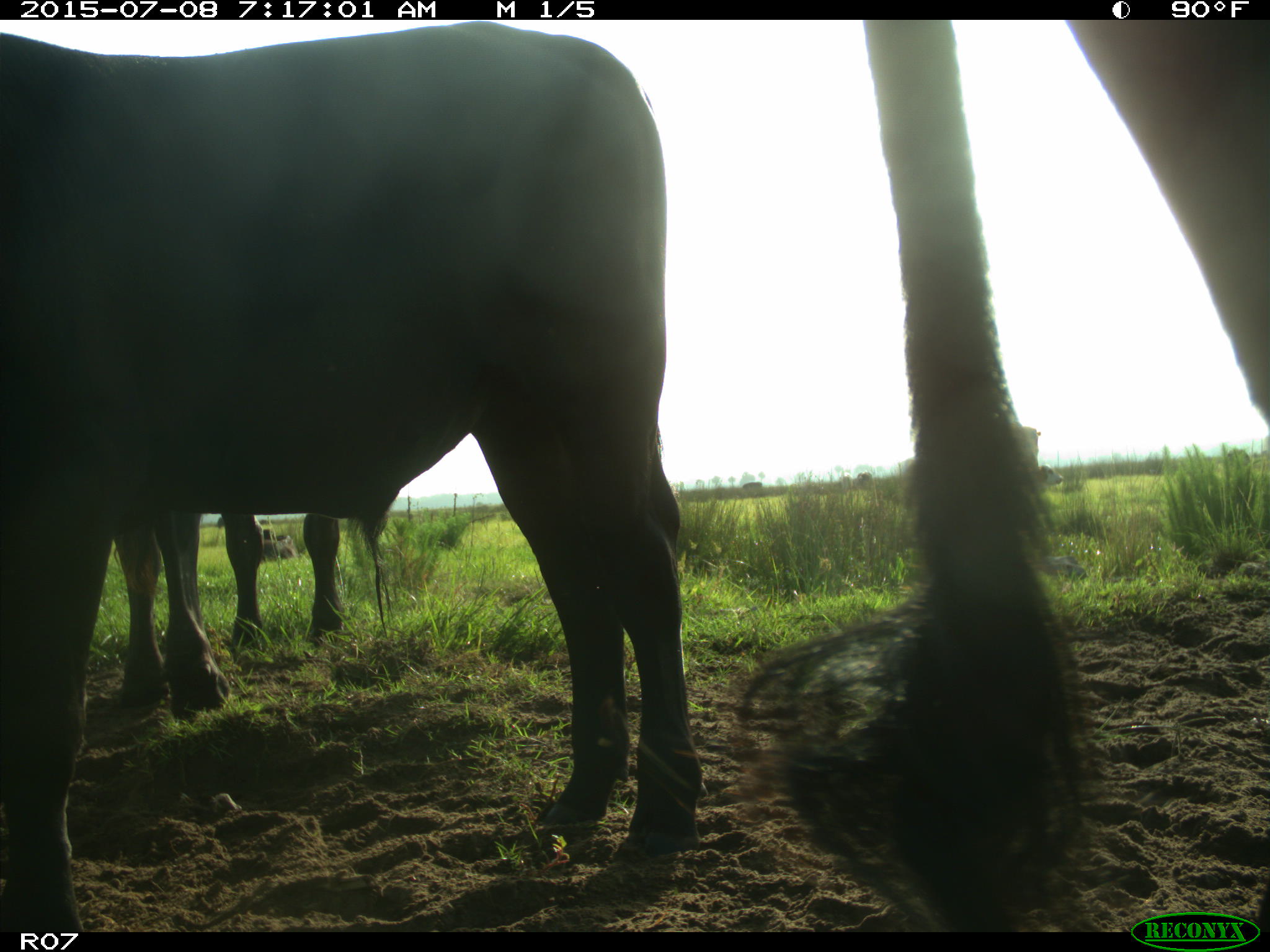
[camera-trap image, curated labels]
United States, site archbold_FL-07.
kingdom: Animalia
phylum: Chordata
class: Mammalia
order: Artiodactyla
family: Bovidae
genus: Bos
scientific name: Bos taurus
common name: domestic cow